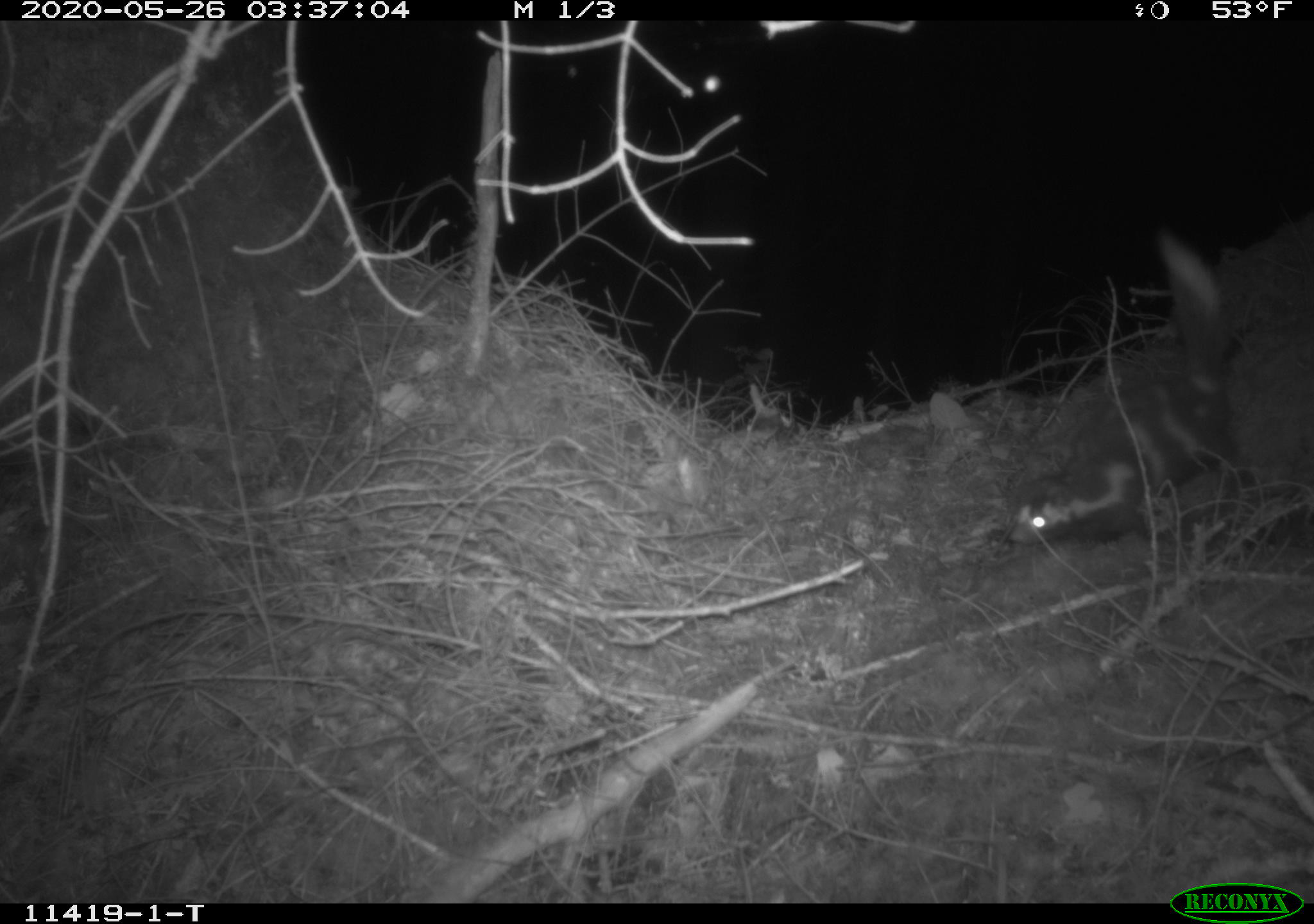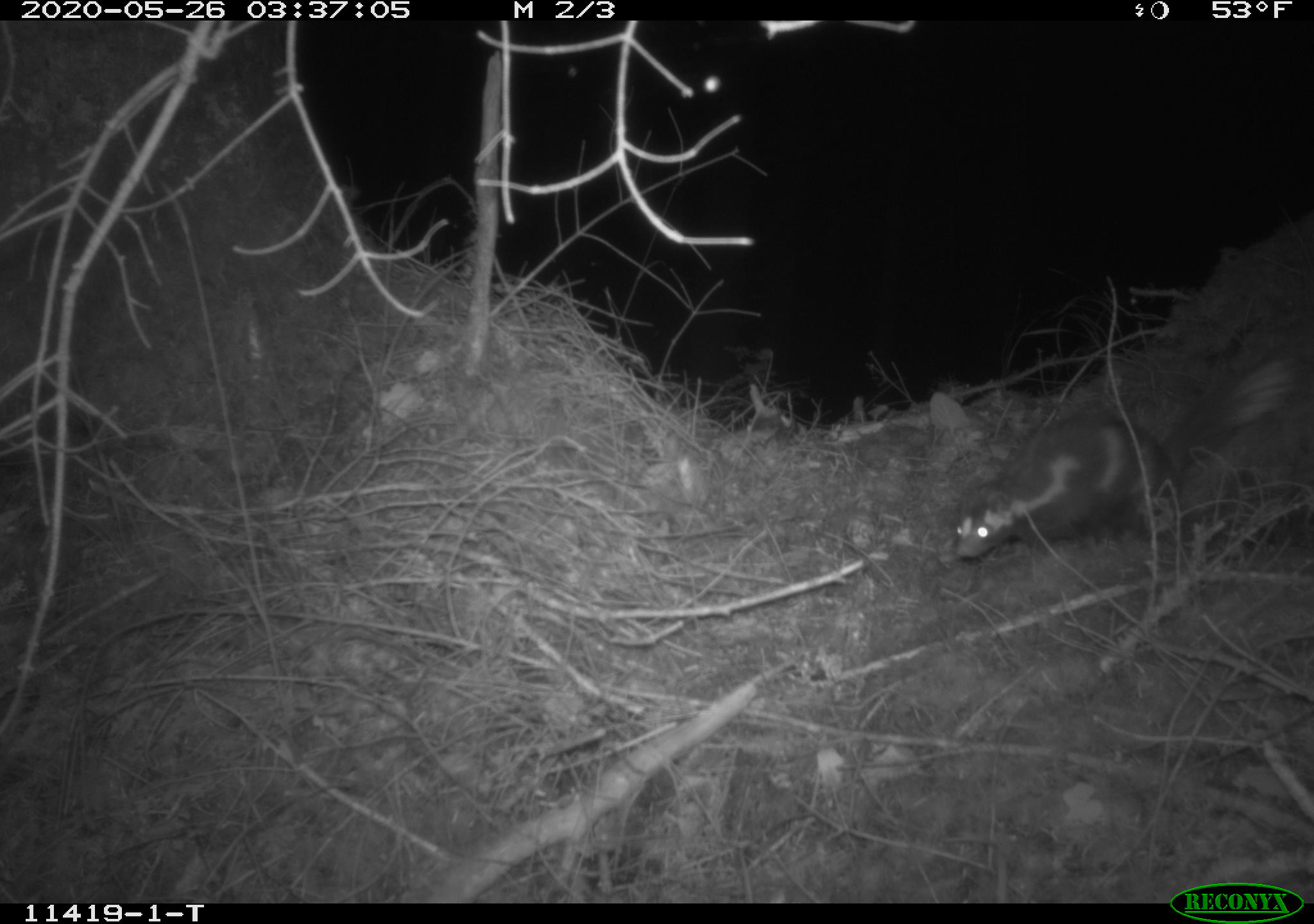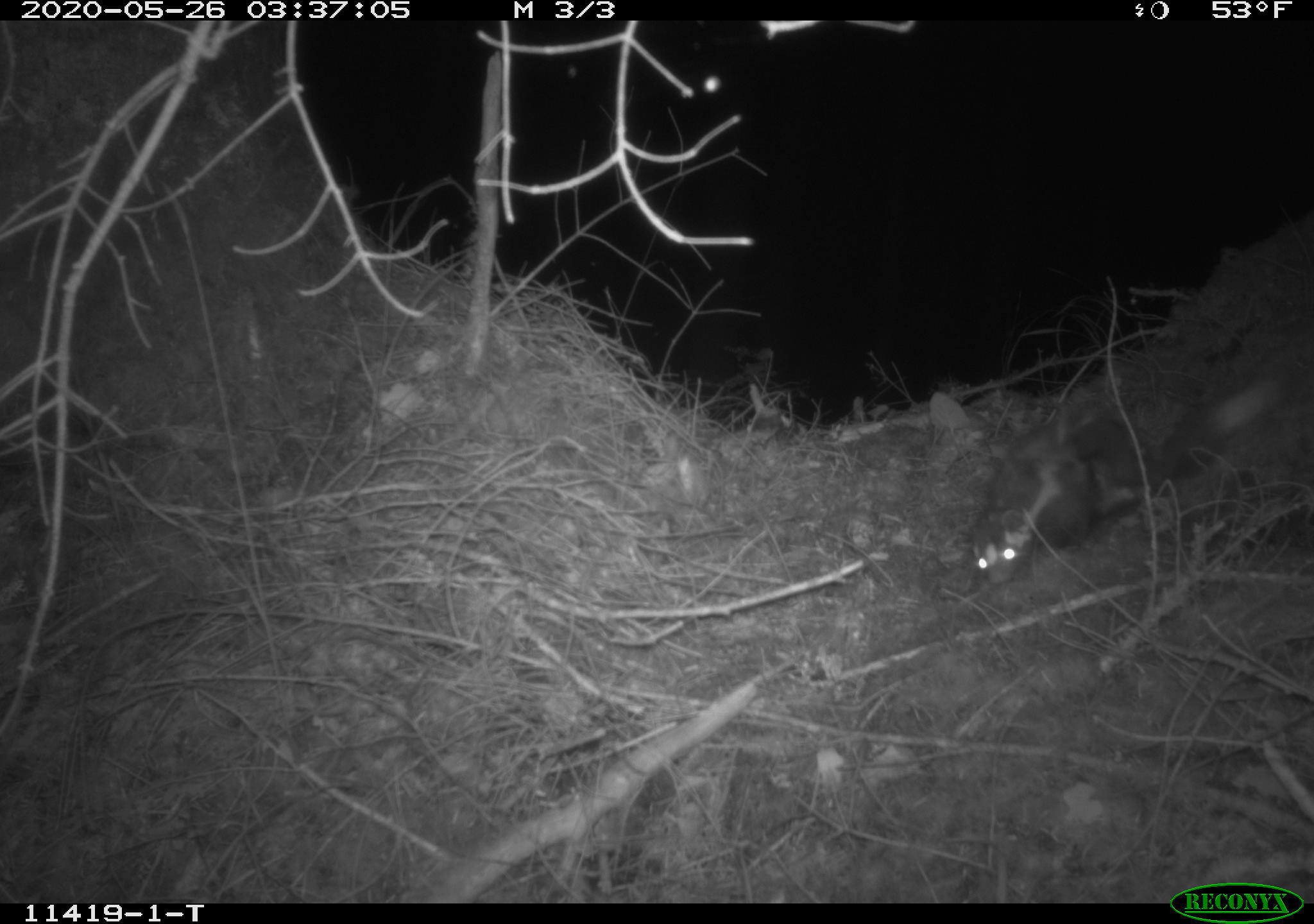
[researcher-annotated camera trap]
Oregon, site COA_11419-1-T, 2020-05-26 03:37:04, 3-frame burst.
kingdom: Animalia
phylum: Chordata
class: Mammalia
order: Carnivora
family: Mephitidae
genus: Spilogale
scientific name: Spilogale gracilis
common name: western spotted skunk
Western spotted skunk (Spilogale gracilis).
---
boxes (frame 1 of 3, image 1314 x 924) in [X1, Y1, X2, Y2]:
western spotted skunk: [997, 214, 1241, 559]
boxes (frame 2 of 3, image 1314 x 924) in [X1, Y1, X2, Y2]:
western spotted skunk: [946, 332, 1298, 574]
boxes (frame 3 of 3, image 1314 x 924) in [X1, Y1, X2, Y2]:
western spotted skunk: [961, 341, 1279, 589]